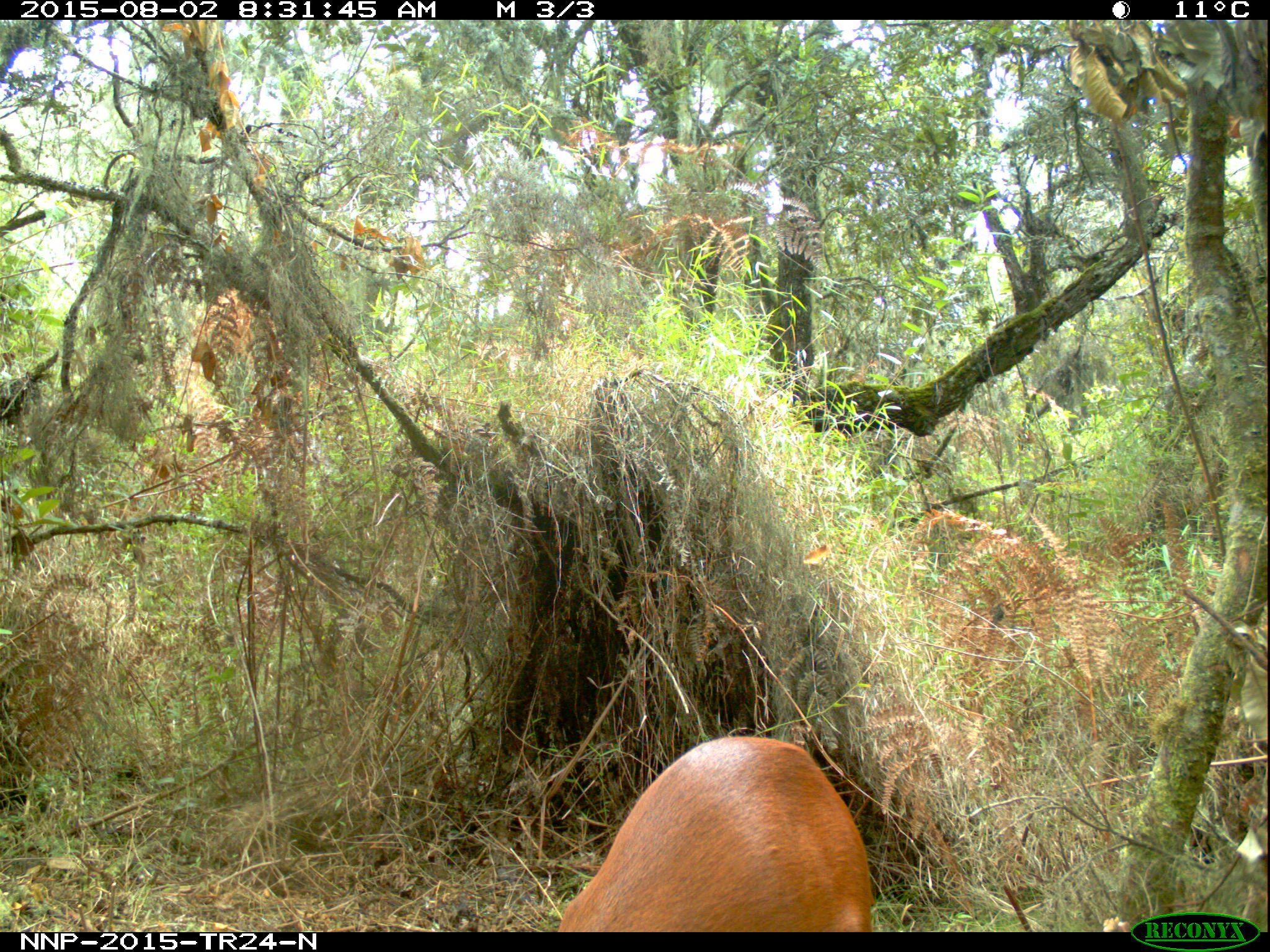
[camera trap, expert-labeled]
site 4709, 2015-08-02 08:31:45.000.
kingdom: Animalia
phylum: Chordata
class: Mammalia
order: Artiodactyla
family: Bovidae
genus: Cephalophus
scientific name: Cephalophus nigrifrons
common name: black-fronted duiker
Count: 1.